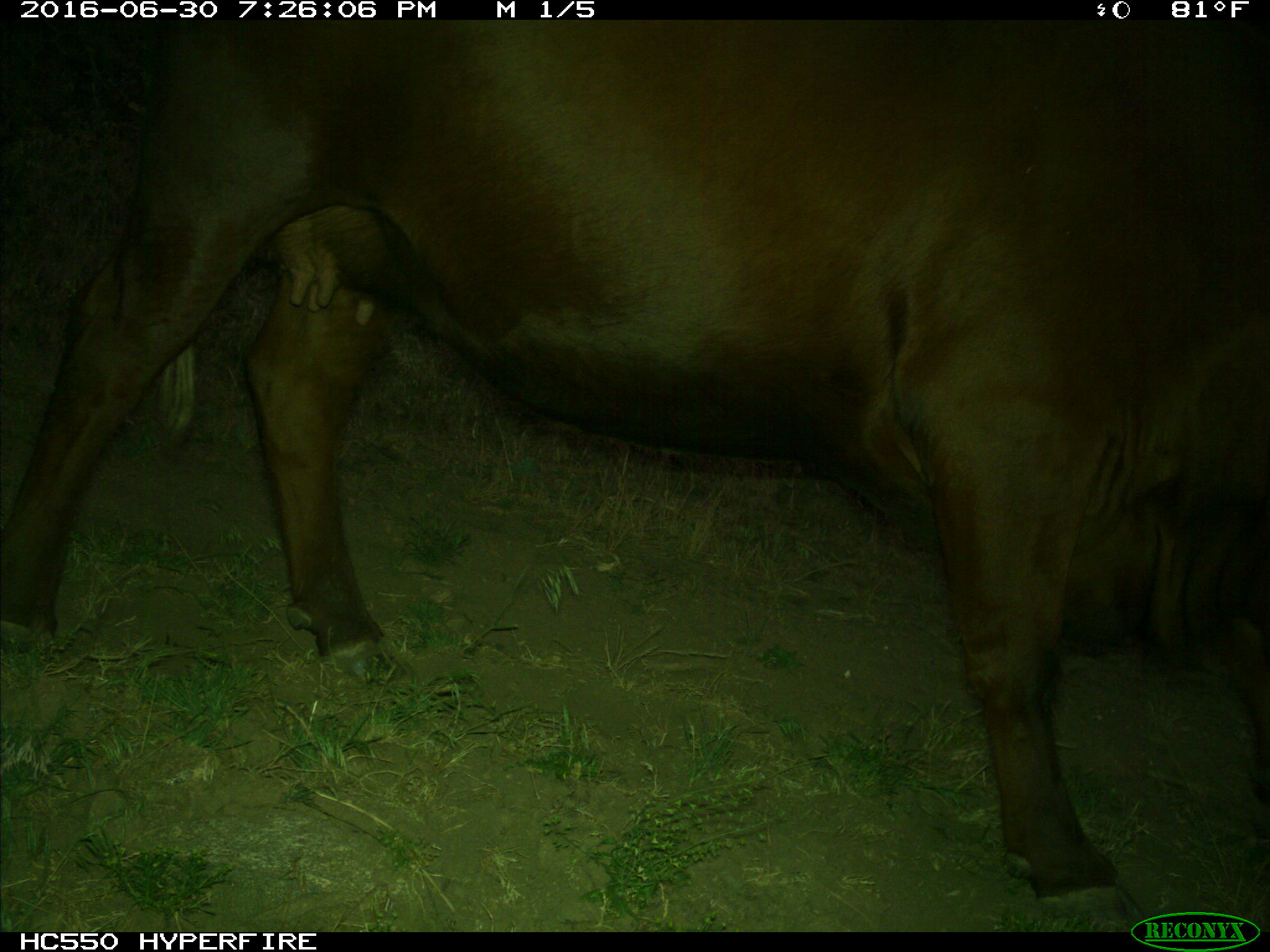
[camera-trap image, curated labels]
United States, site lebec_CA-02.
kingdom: Animalia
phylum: Chordata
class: Mammalia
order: Artiodactyla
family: Bovidae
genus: Bos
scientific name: Bos taurus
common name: domestic cow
Bos taurus (domestic cow).